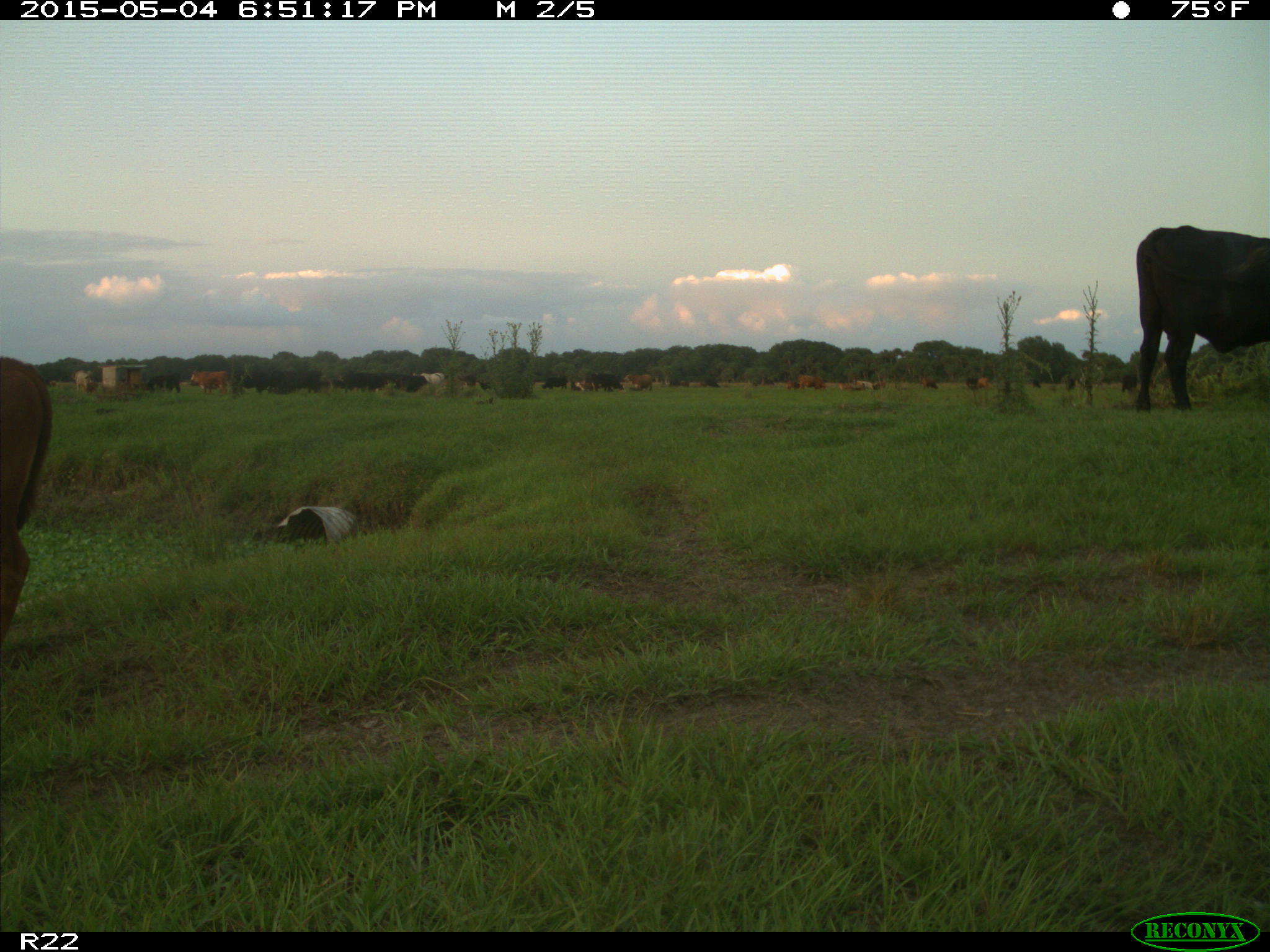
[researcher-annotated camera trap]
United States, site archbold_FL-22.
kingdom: Animalia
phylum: Chordata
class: Mammalia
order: Artiodactyla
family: Bovidae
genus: Bos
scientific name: Bos taurus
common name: domestic cow